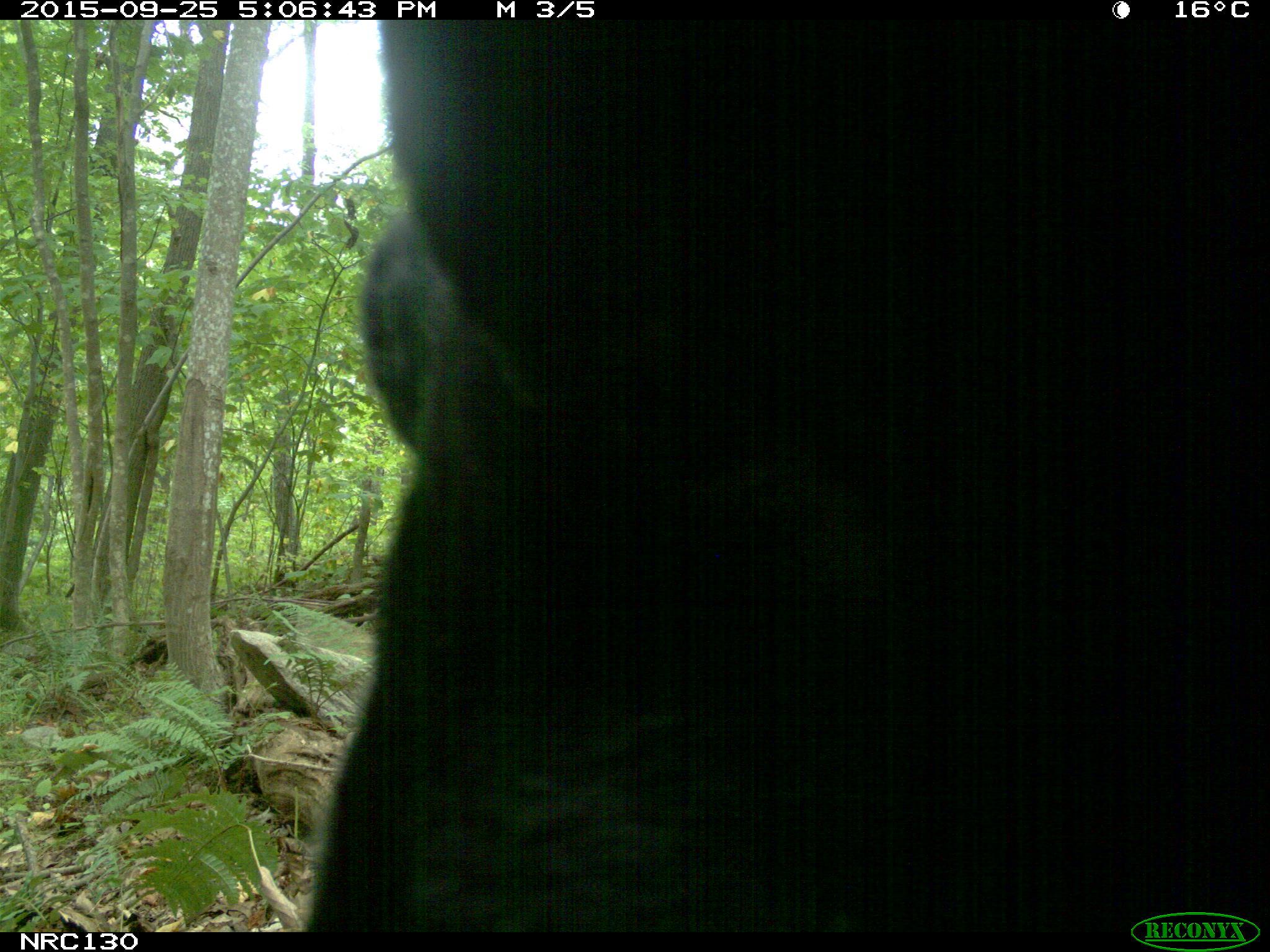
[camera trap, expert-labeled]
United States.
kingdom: Animalia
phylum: Chordata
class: Mammalia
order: Carnivora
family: Ursidae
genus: Ursus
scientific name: Ursus americanus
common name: american black bear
American Black Bear (Ursus americanus).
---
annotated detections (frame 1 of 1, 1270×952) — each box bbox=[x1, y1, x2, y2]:
American Black Bear: bbox=[205, 21, 1266, 933]